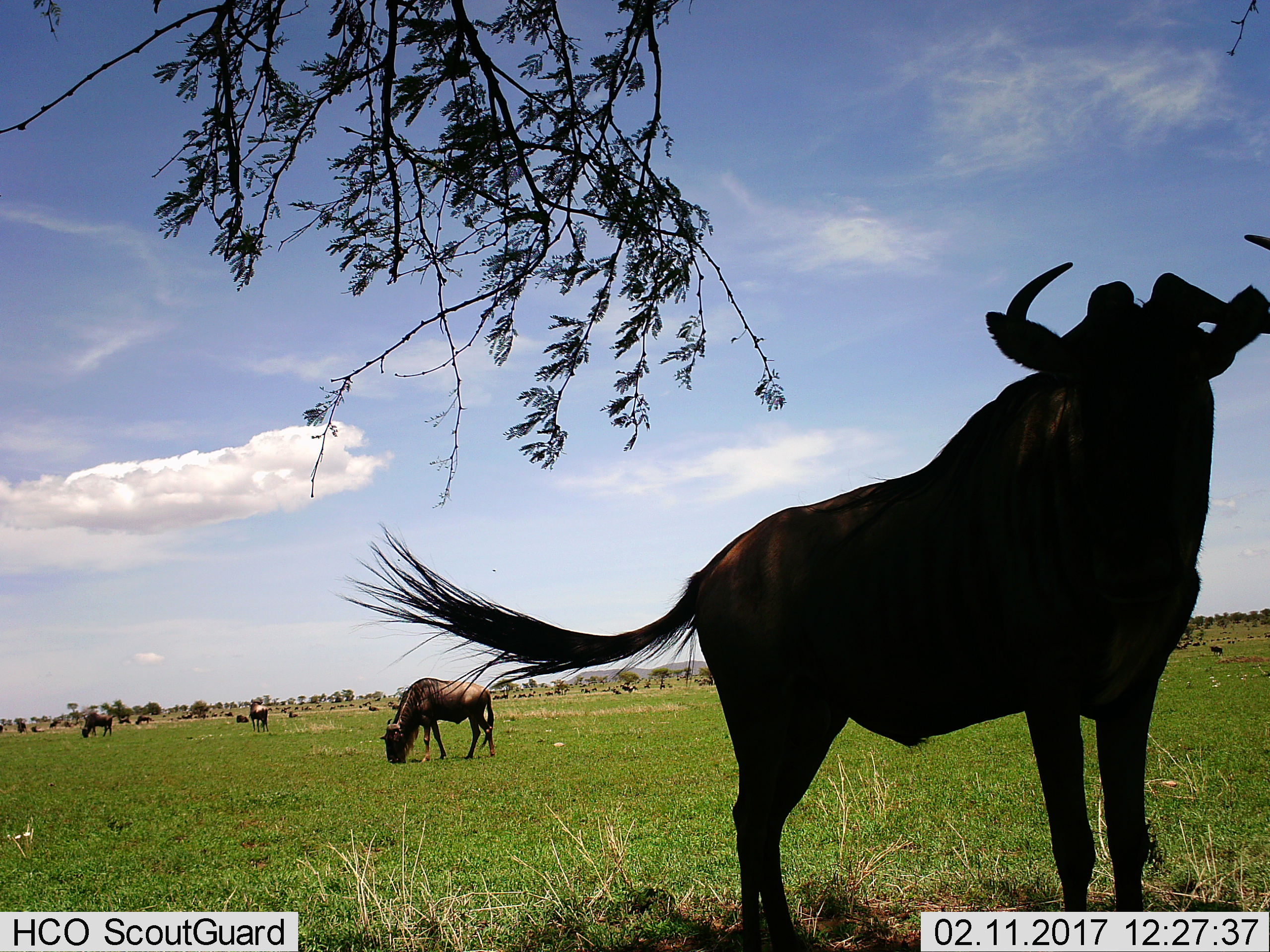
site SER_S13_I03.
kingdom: Animalia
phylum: Chordata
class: Mammalia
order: Artiodactyla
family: Bovidae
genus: Connochaetes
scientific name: Connochaetes taurinus taurinus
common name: blue wildebeest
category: wildebeestblue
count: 11-50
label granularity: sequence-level